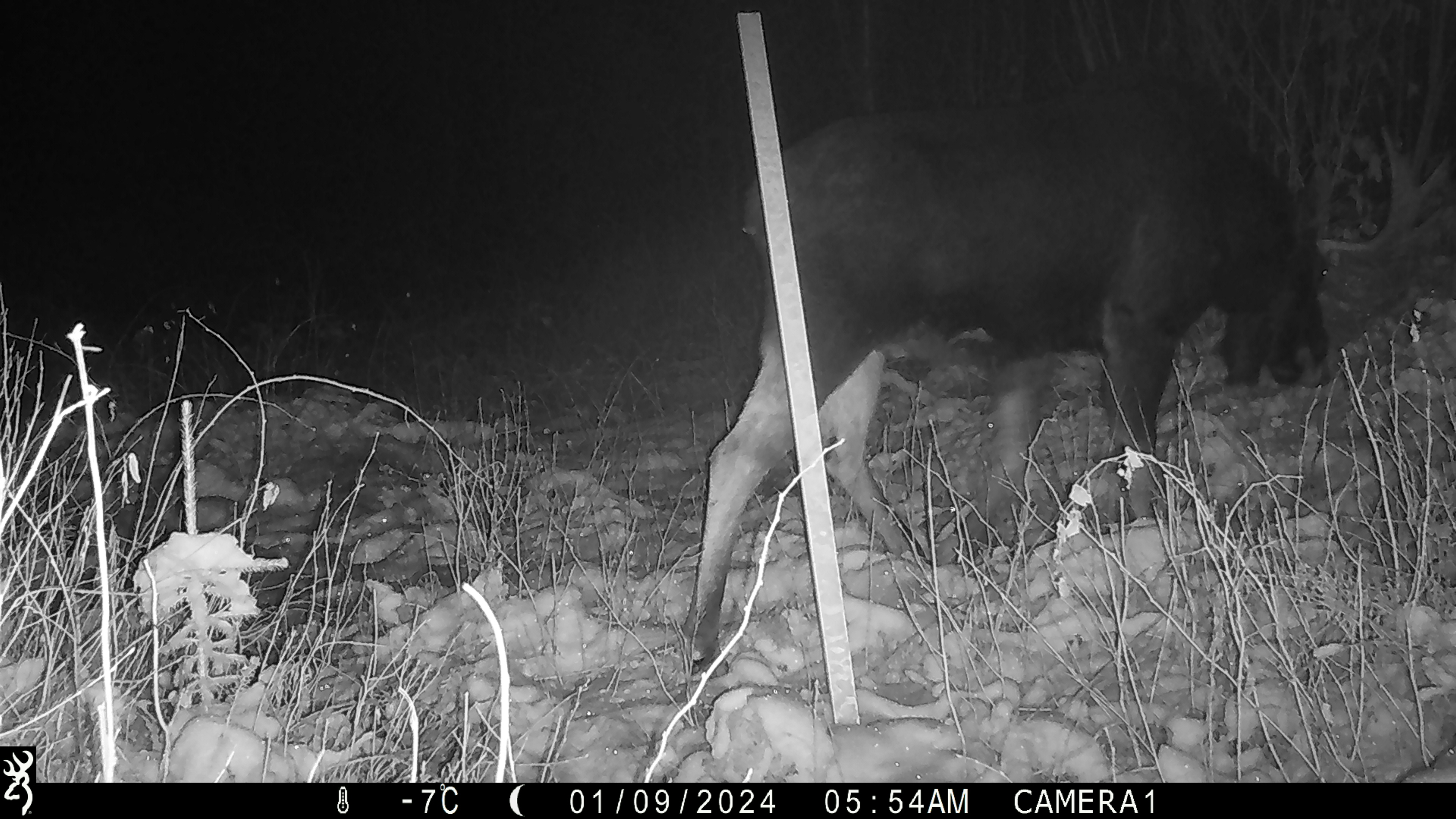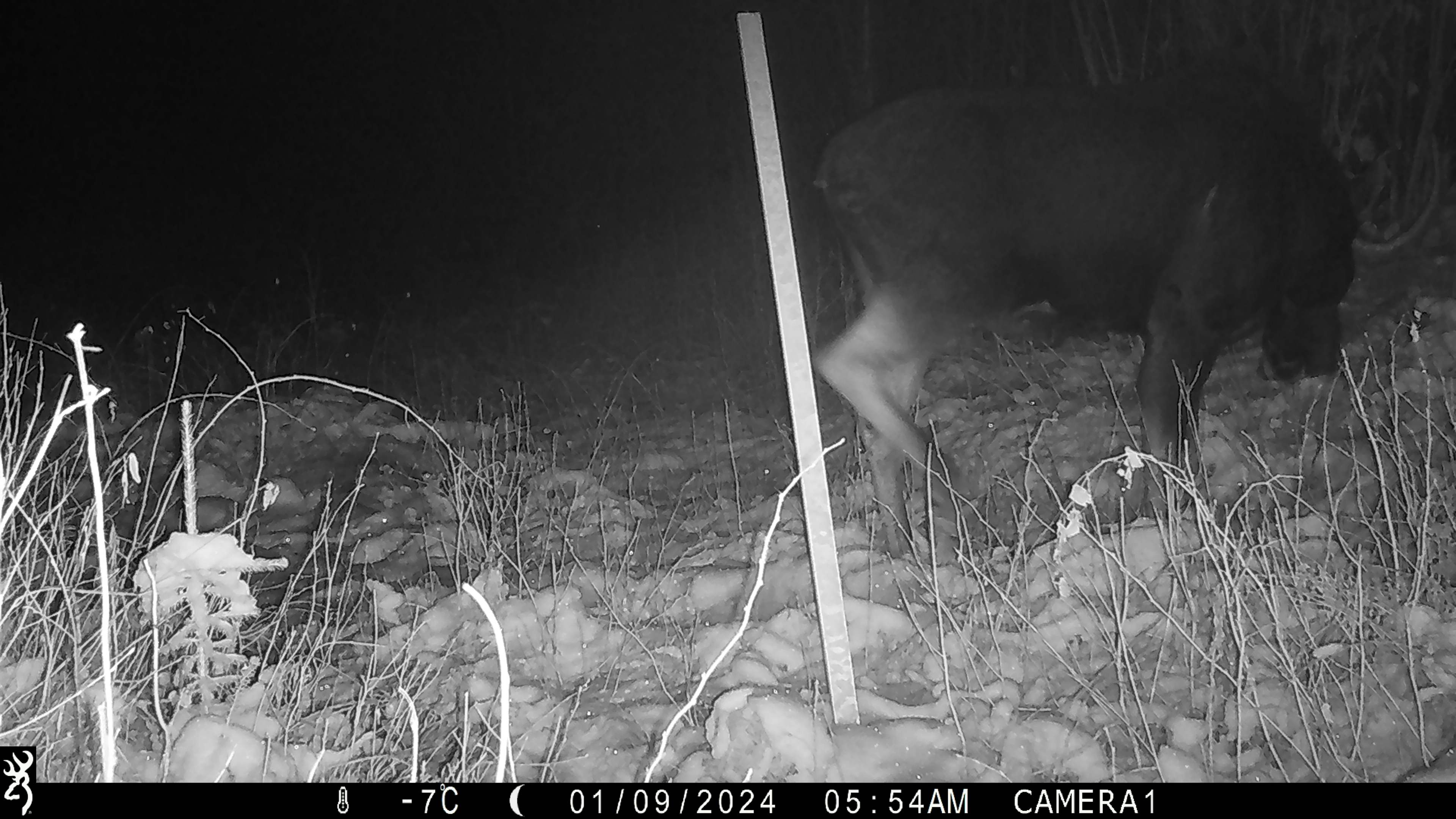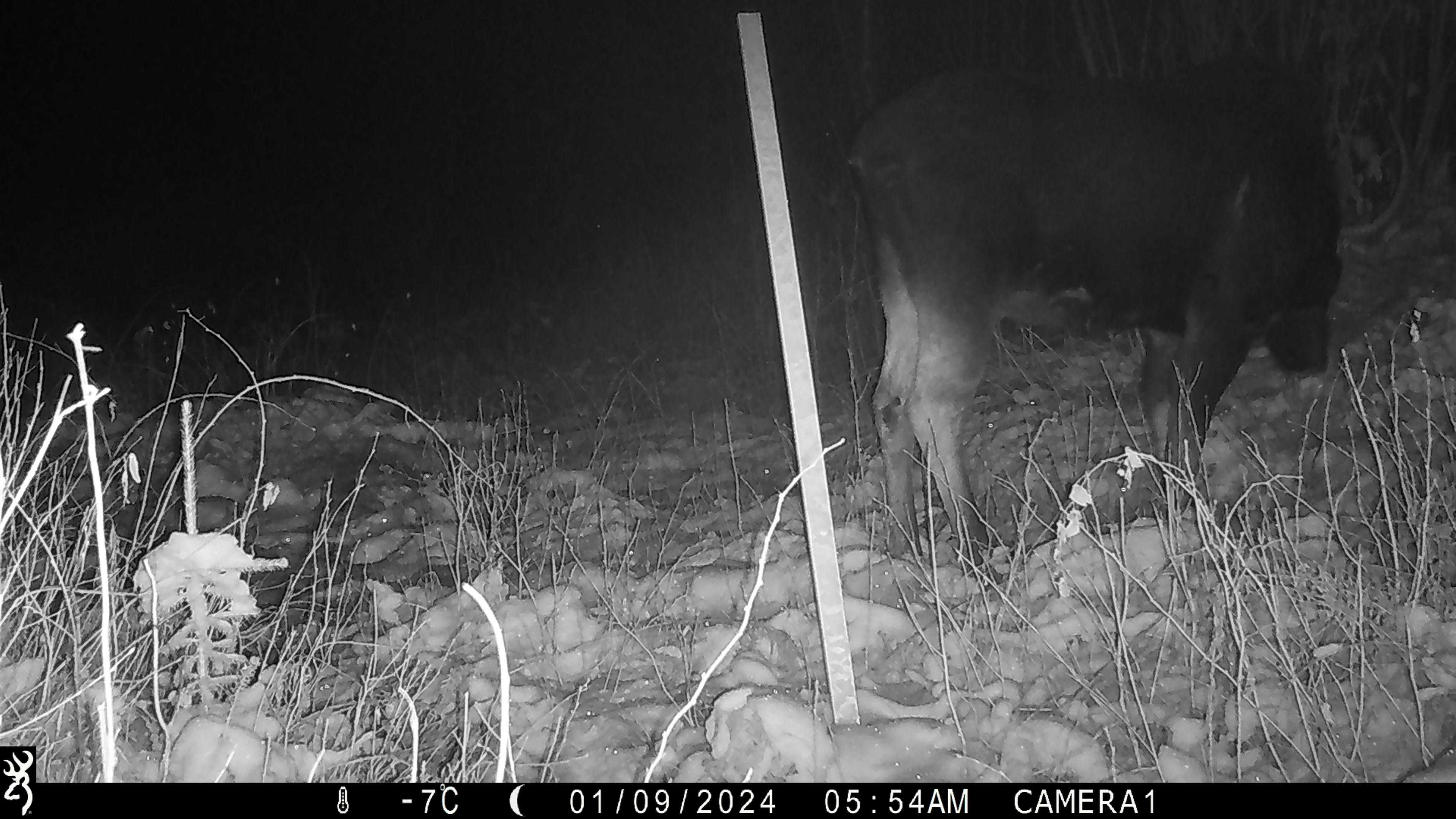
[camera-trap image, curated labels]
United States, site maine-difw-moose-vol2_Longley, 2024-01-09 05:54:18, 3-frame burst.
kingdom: Animalia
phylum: Chordata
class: Mammalia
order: Artiodactyla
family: Cervidae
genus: Alces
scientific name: Alces alces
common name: moose